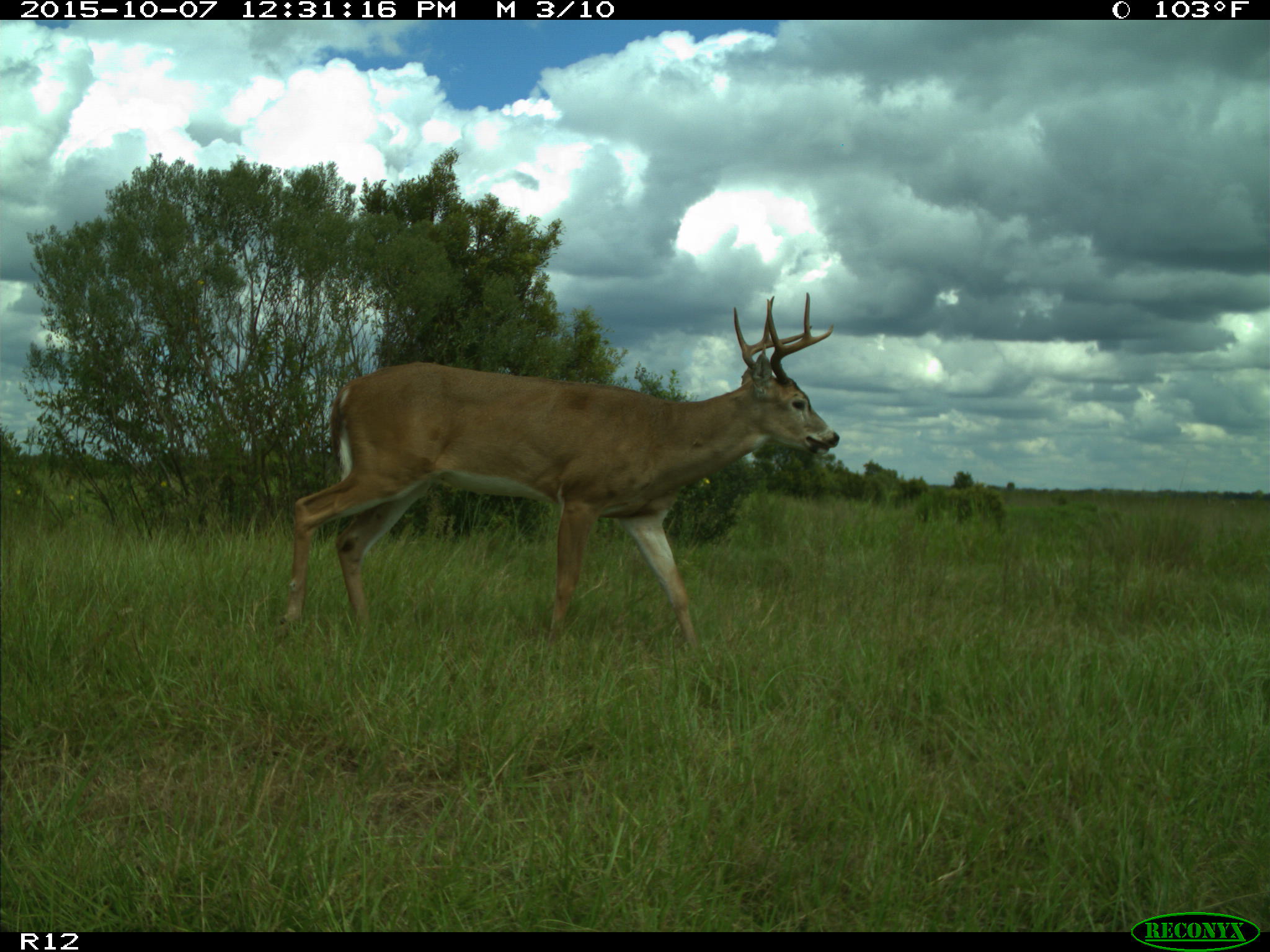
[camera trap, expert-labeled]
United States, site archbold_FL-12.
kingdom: Animalia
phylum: Chordata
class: Mammalia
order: Artiodactyla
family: Cervidae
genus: Odocoileus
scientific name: Odocoileus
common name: deer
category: unidentified deer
Unidentified deer (deer) (Odocoileus).